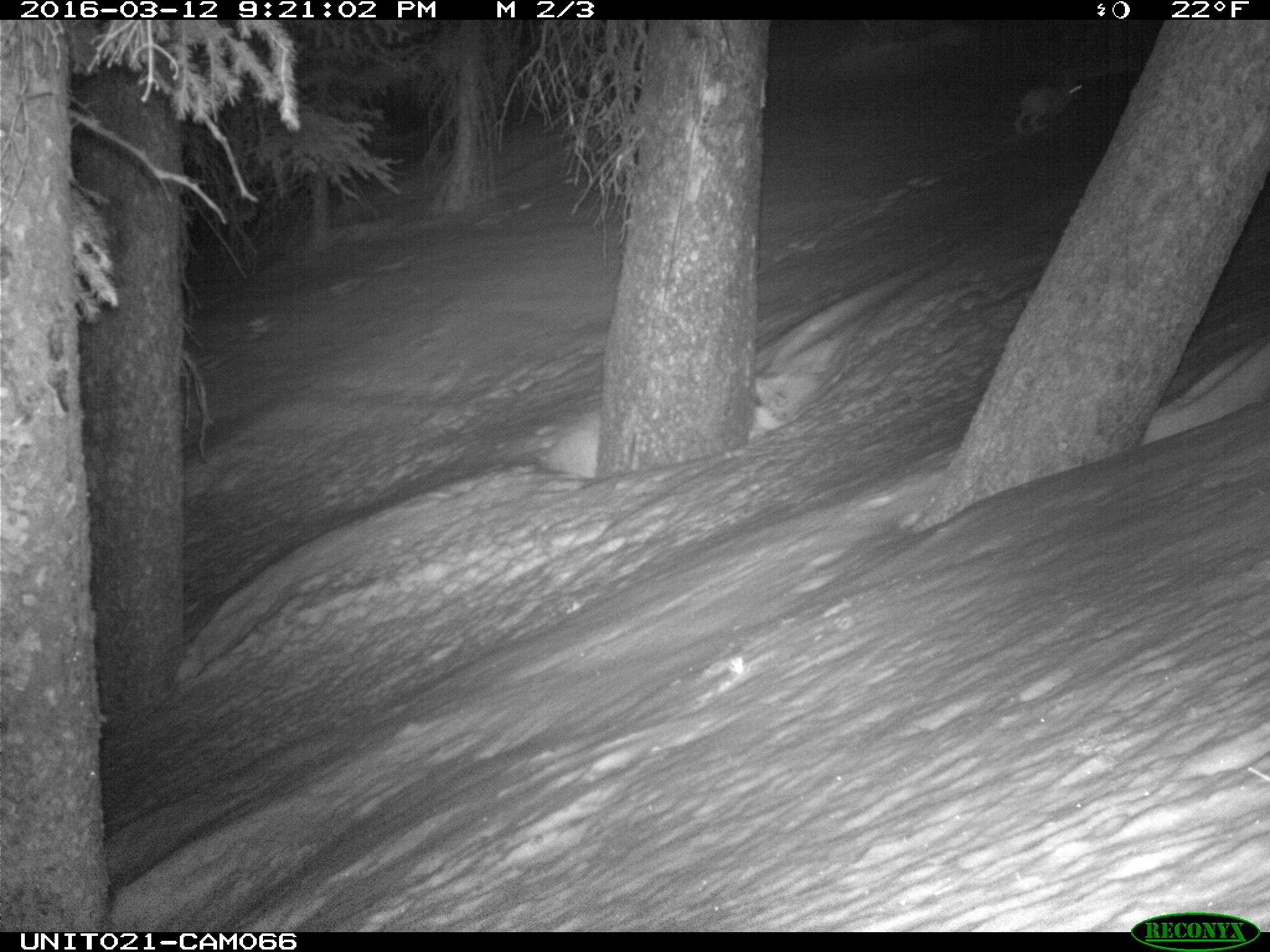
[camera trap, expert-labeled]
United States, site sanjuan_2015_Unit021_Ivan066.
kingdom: Animalia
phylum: Chordata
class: Mammalia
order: Lagomorpha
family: Leporidae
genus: Lepus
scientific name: Lepus americanus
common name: snowshoe hare